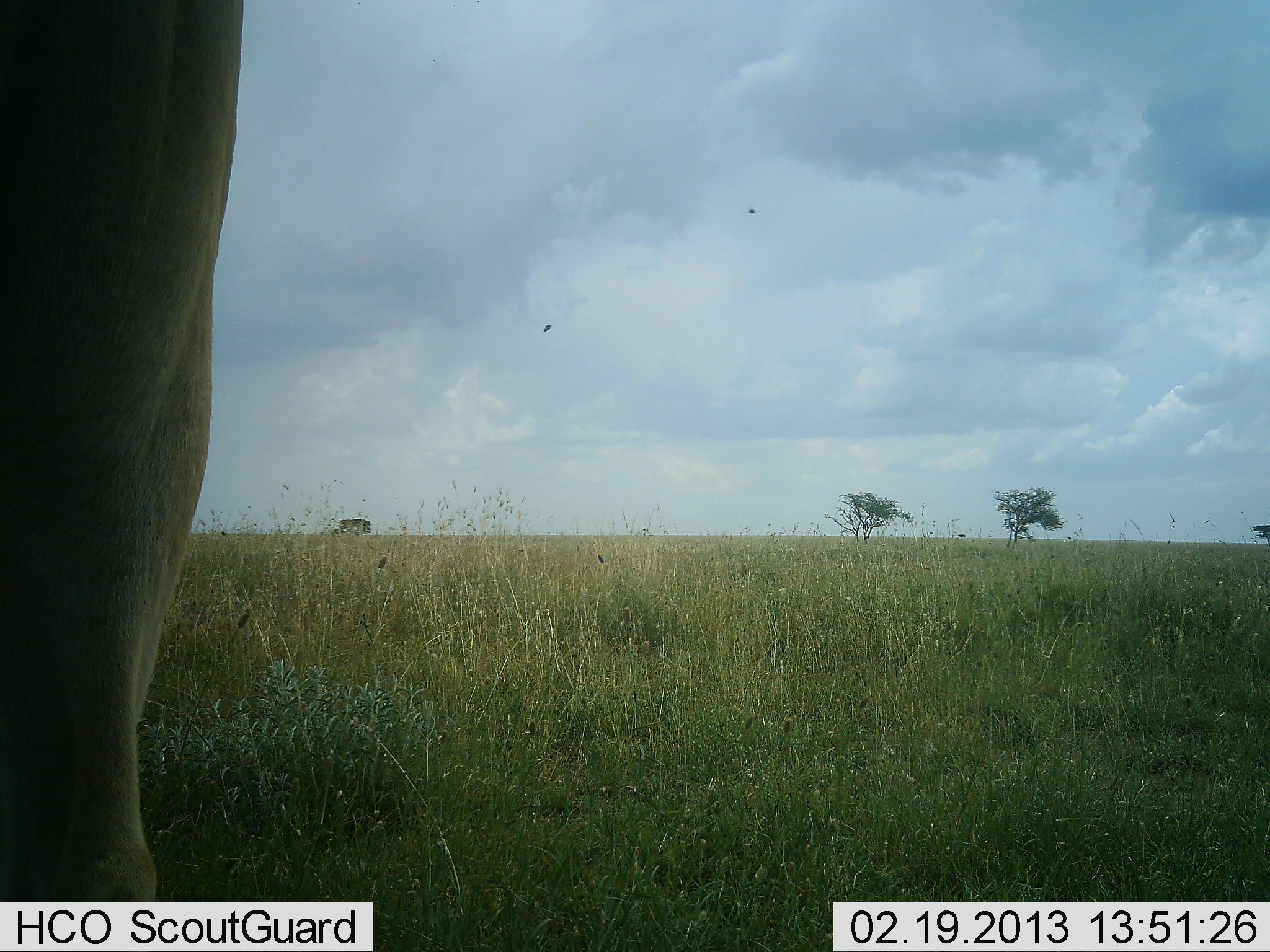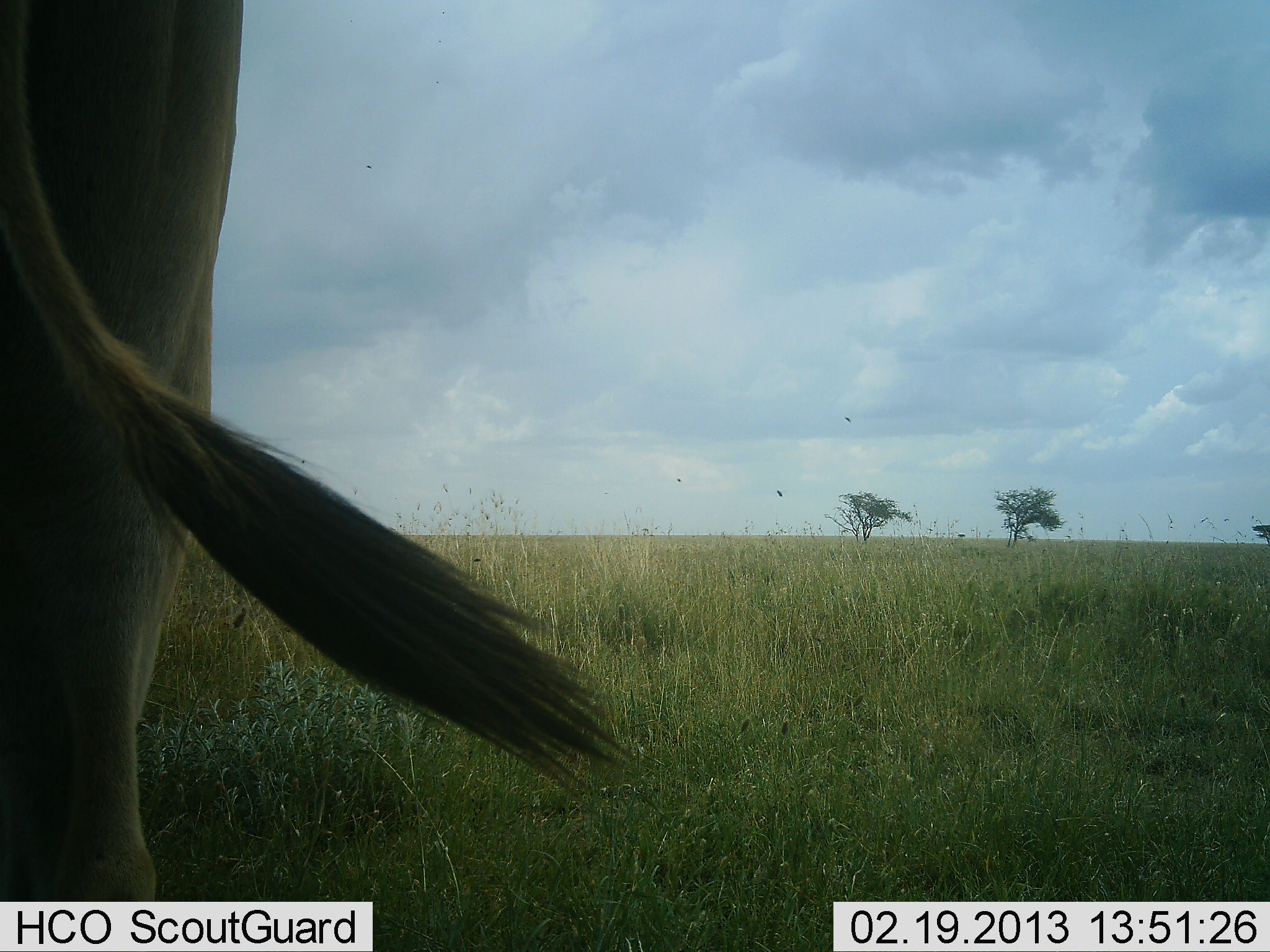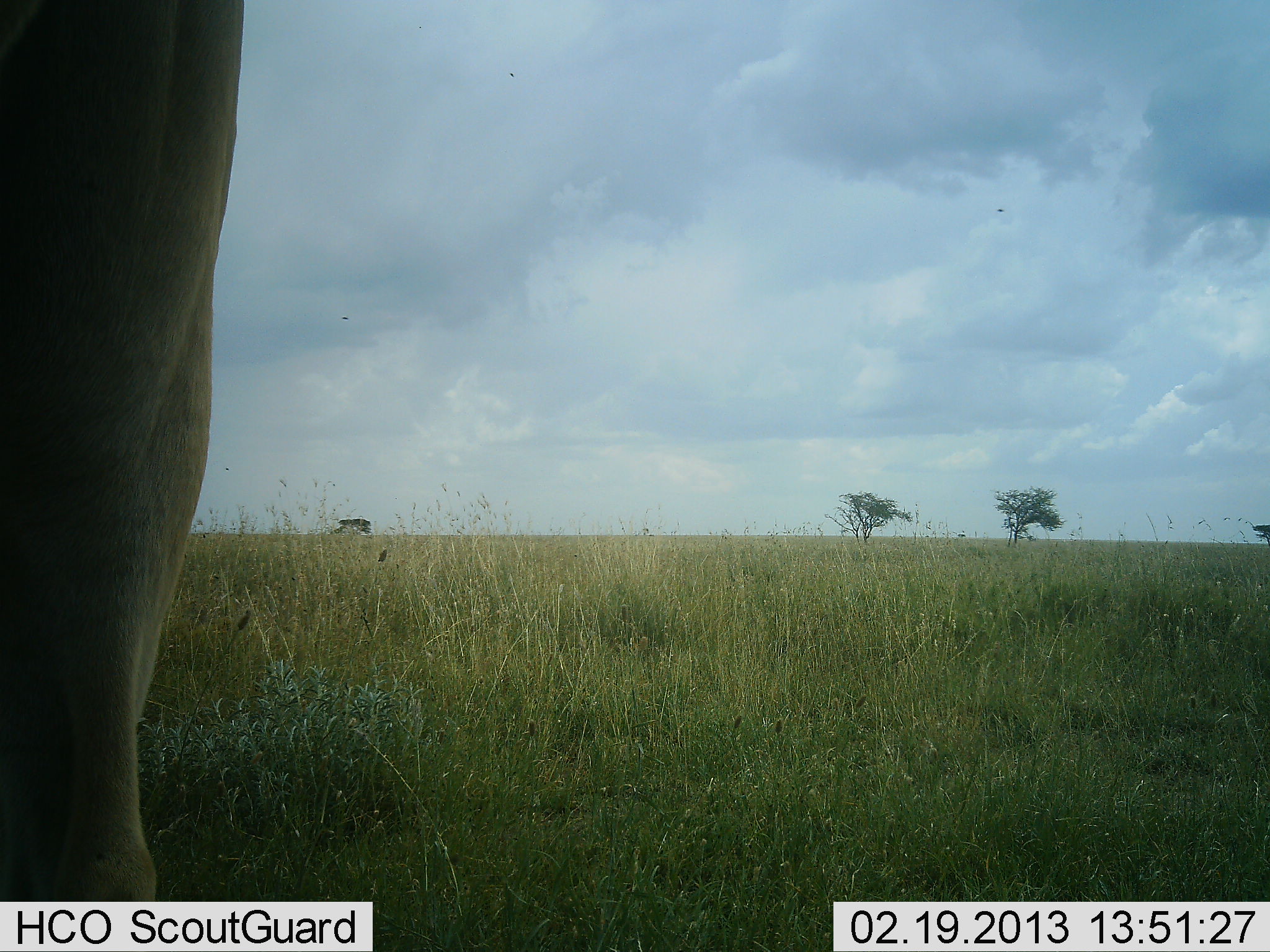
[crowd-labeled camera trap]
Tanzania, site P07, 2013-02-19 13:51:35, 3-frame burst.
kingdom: Animalia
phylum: Chordata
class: Mammalia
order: Artiodactyla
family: Bovidae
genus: Tragelaphus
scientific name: Tragelaphus oryx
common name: eland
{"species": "eland (Tragelaphus oryx)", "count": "1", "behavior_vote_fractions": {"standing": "93%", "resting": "0%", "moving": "7%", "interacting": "0%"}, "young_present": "0%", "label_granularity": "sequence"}